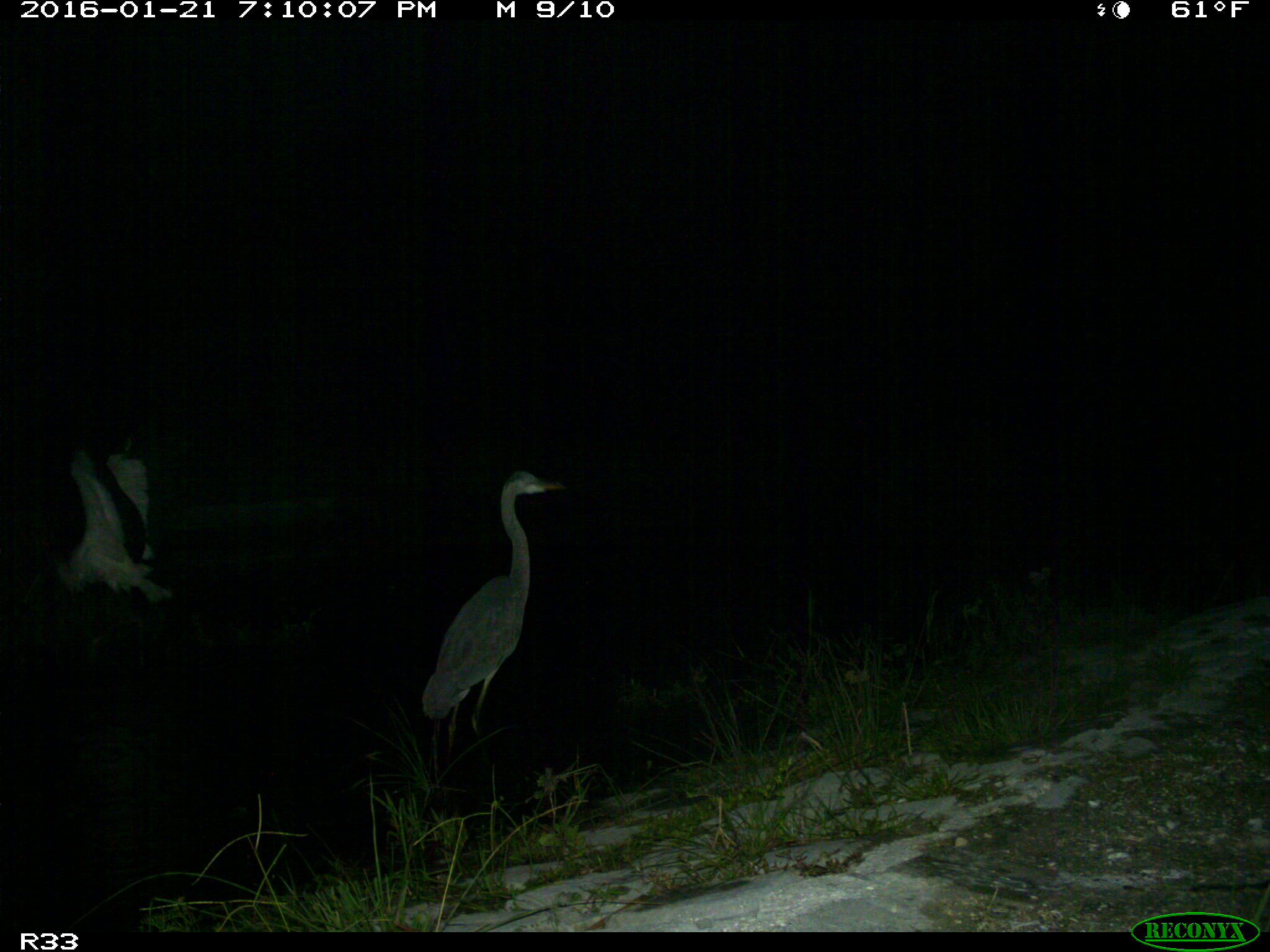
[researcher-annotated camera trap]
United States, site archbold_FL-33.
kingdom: Animalia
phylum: Chordata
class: Aves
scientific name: Aves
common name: birds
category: unidentified bird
Unidentified bird (birds) (Aves).